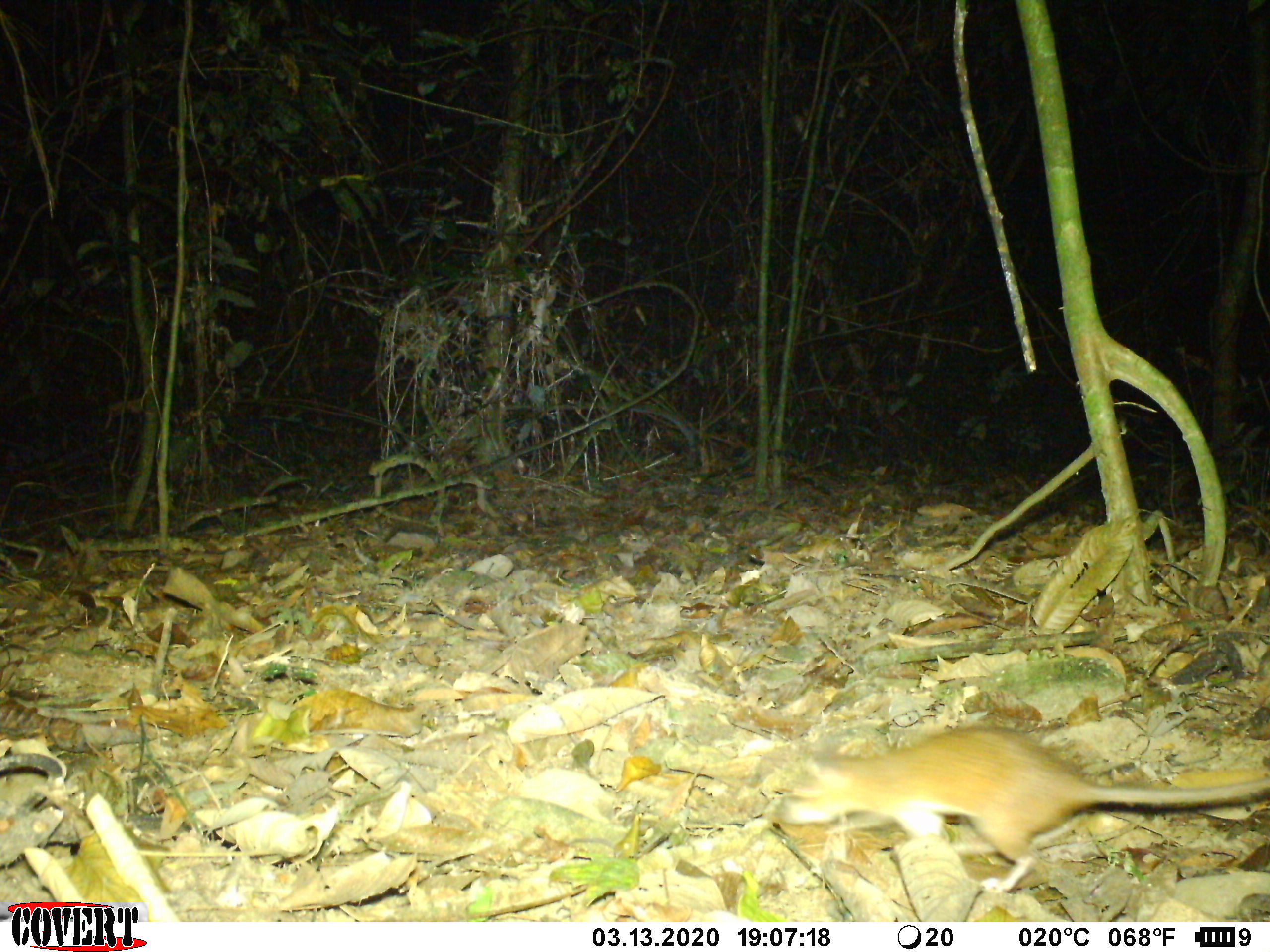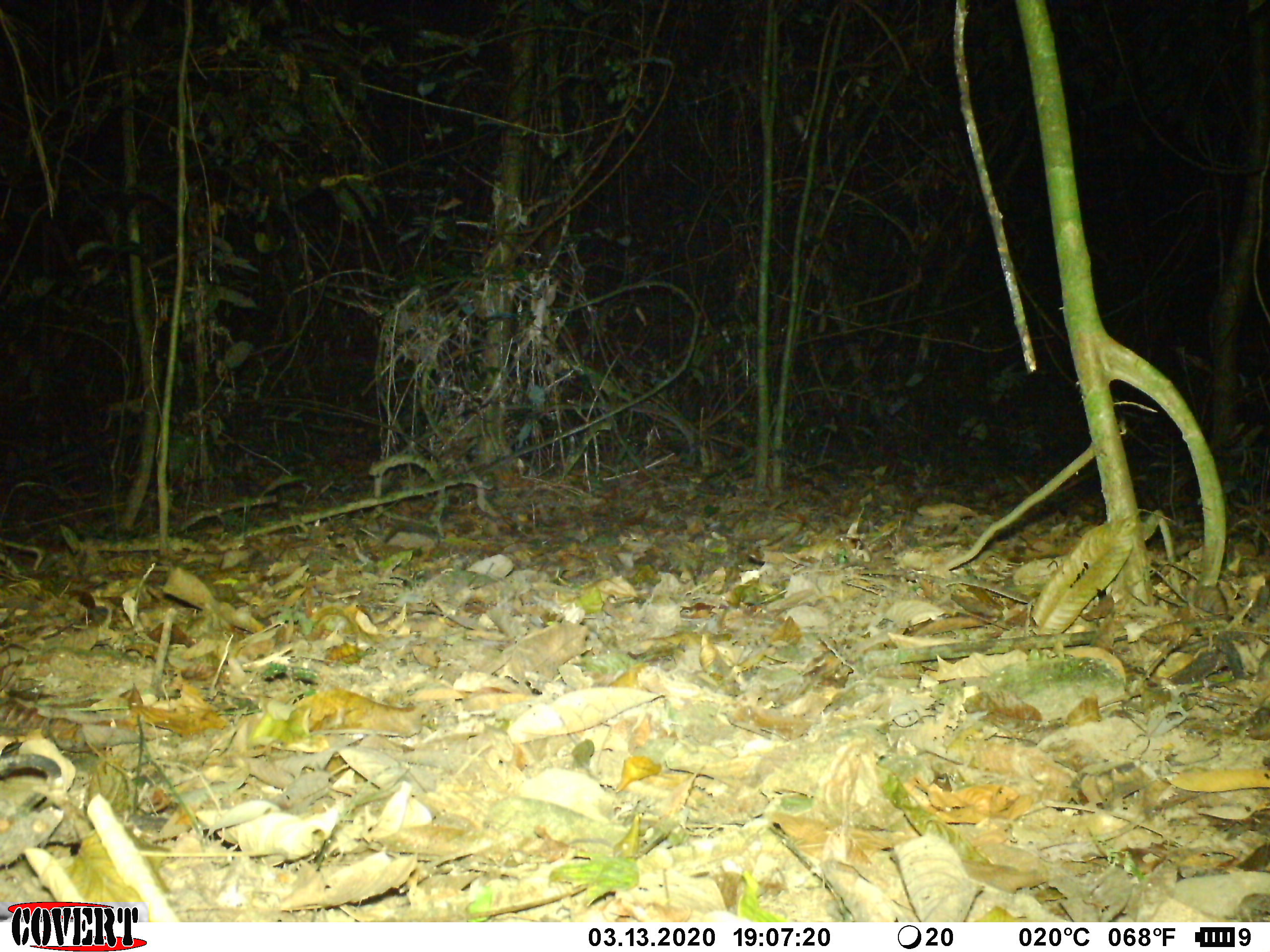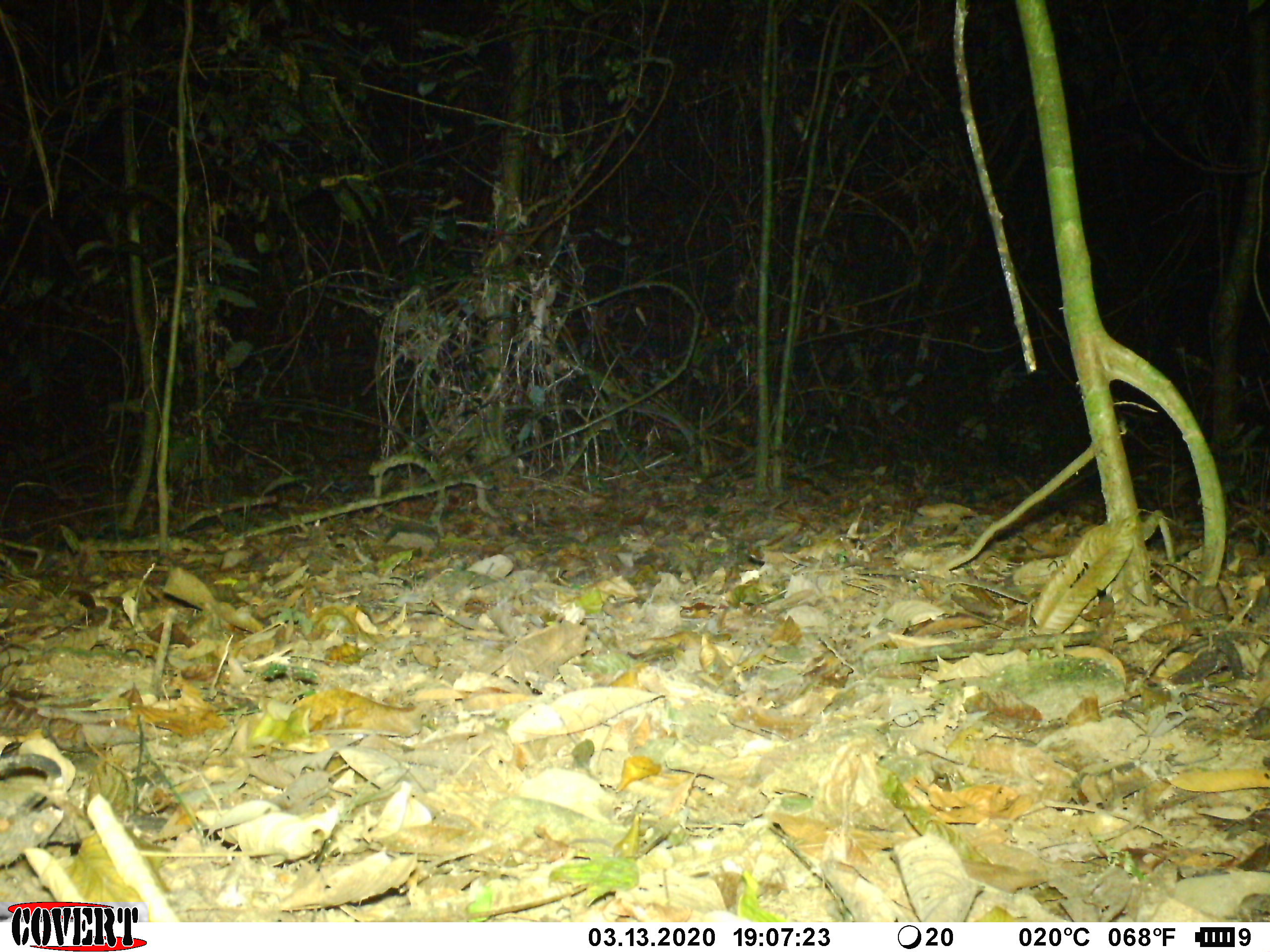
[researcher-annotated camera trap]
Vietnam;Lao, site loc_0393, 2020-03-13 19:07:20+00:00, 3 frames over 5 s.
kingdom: Animalia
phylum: Chordata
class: Mammalia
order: Rodentia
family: Muridae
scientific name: Muridae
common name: old-world mice and rats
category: unidentified murid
Unidentified murid (old-world mice and rats) (Muridae). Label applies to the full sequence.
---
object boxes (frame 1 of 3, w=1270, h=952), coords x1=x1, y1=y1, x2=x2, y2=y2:
unidentified murid: x1=772, y1=722, x2=1270, y2=892